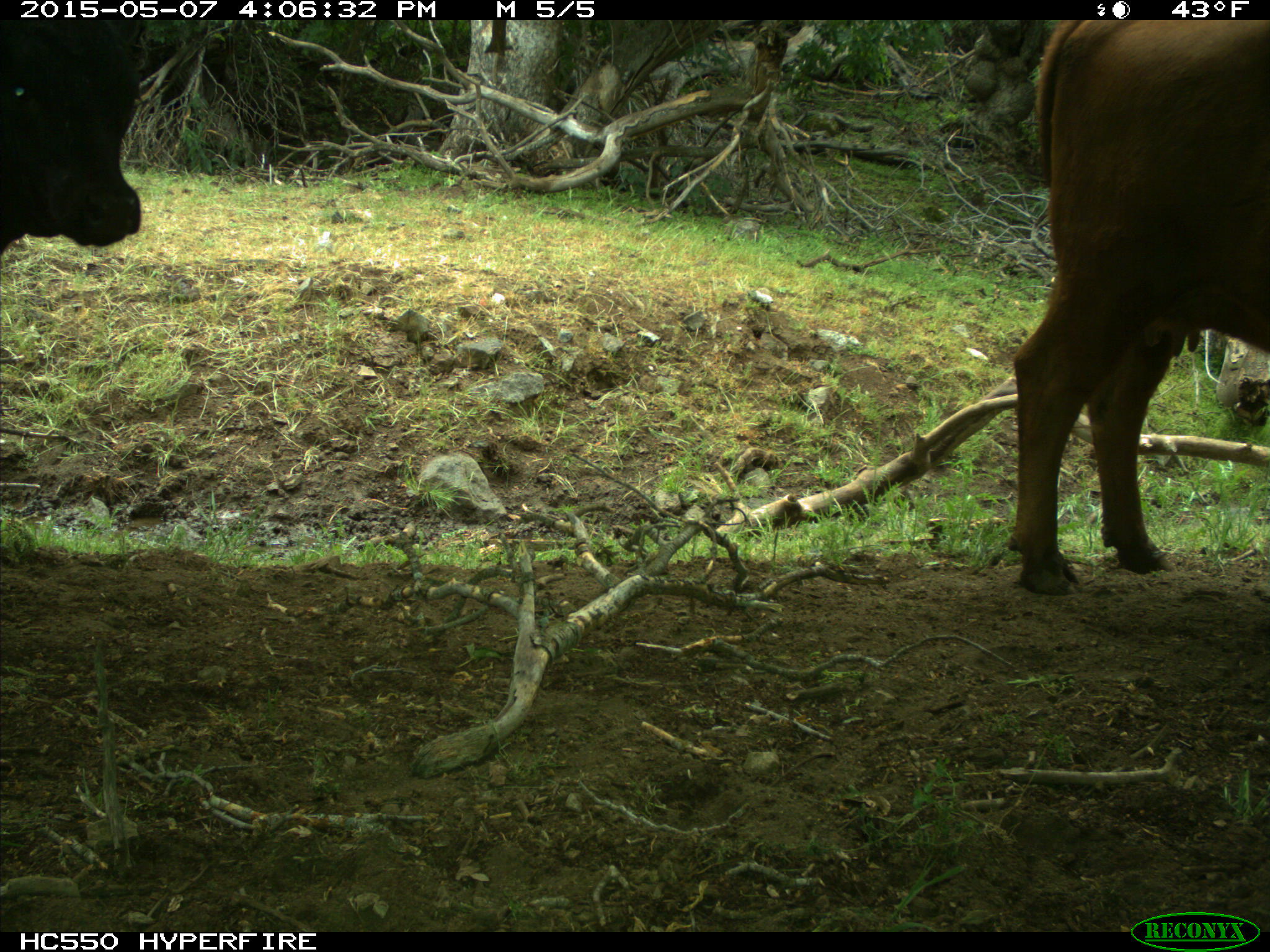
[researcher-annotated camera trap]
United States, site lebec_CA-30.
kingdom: Animalia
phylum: Chordata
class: Mammalia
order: Artiodactyla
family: Bovidae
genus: Bos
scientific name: Bos taurus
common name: domestic cow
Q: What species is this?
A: Bos taurus (domestic cow).